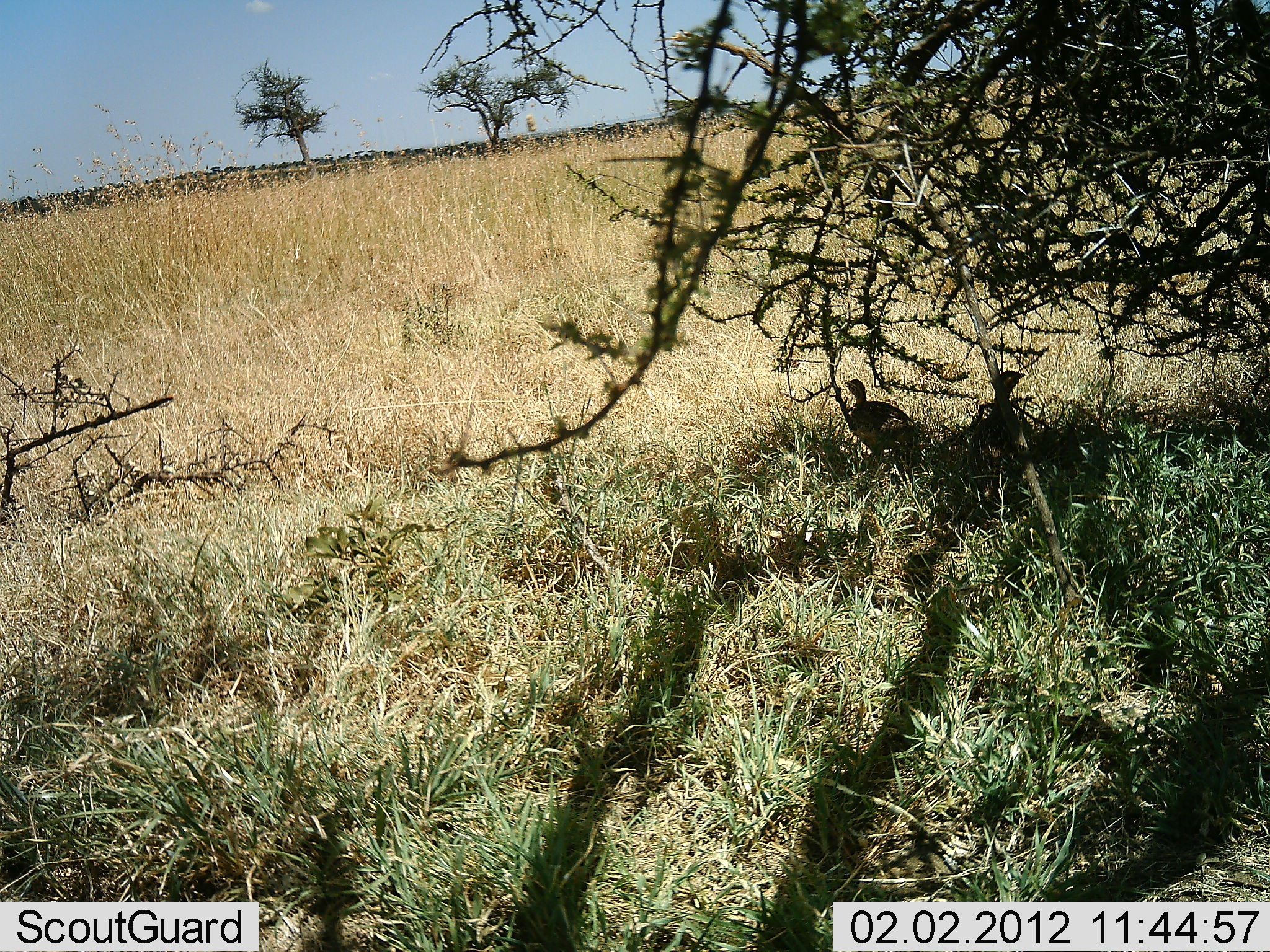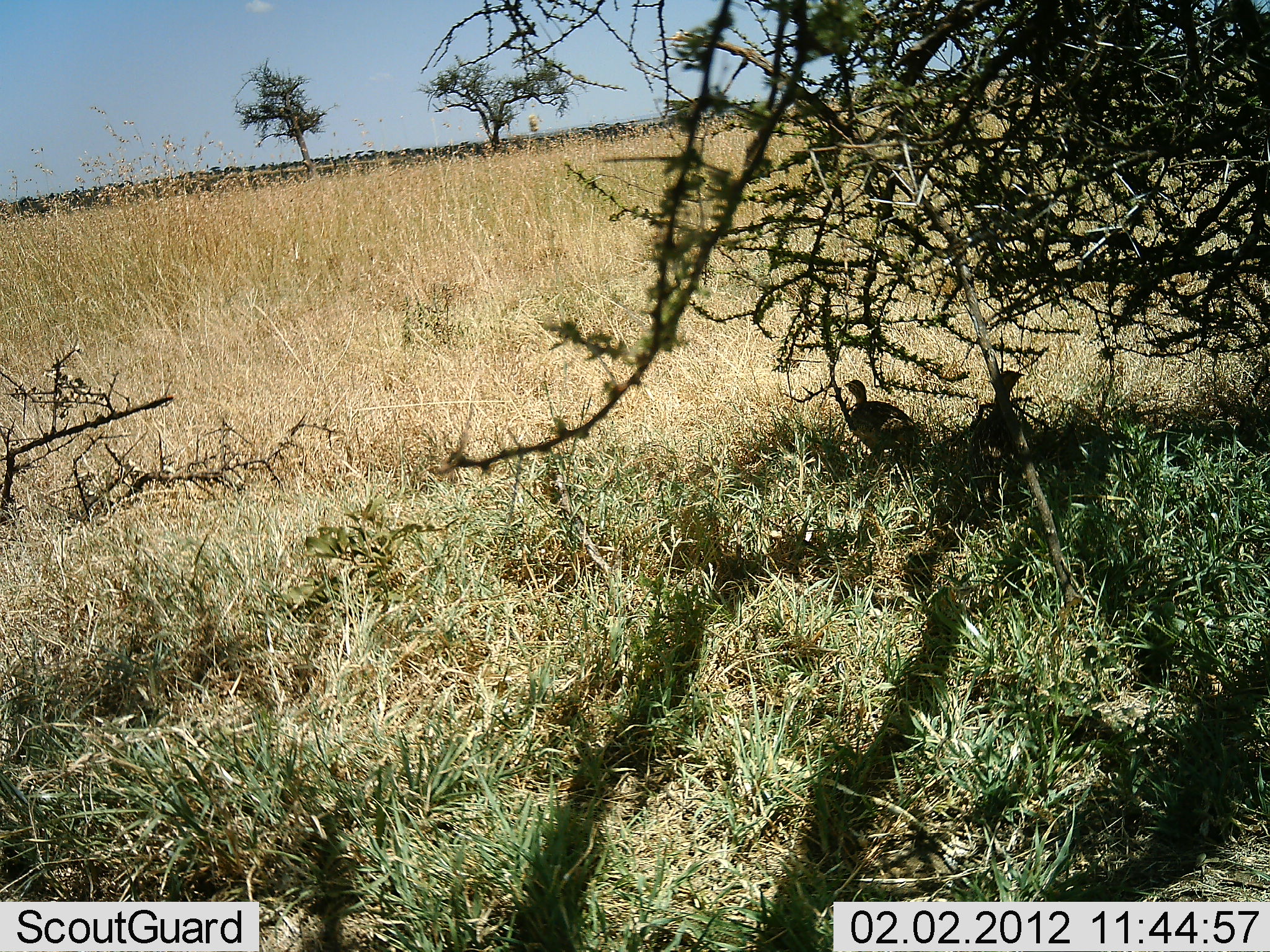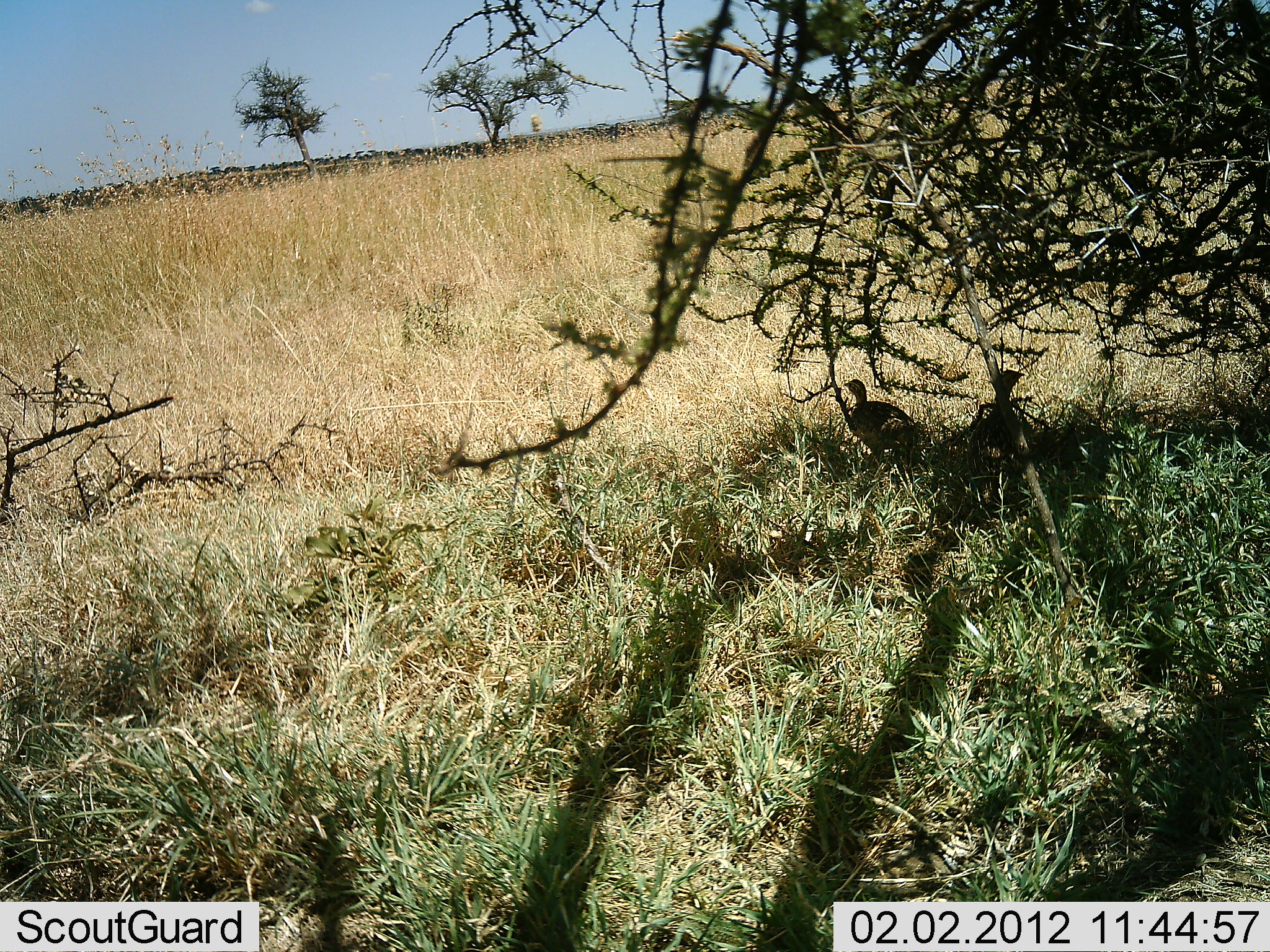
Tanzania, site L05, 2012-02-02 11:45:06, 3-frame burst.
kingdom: Animalia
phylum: Chordata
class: Aves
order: Galliformes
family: Numididae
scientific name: Numididae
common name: guinea fowl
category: guineafowl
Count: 2.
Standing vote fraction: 60%.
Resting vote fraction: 40%.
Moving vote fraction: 7%.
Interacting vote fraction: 0%.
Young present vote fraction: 7%.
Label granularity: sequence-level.